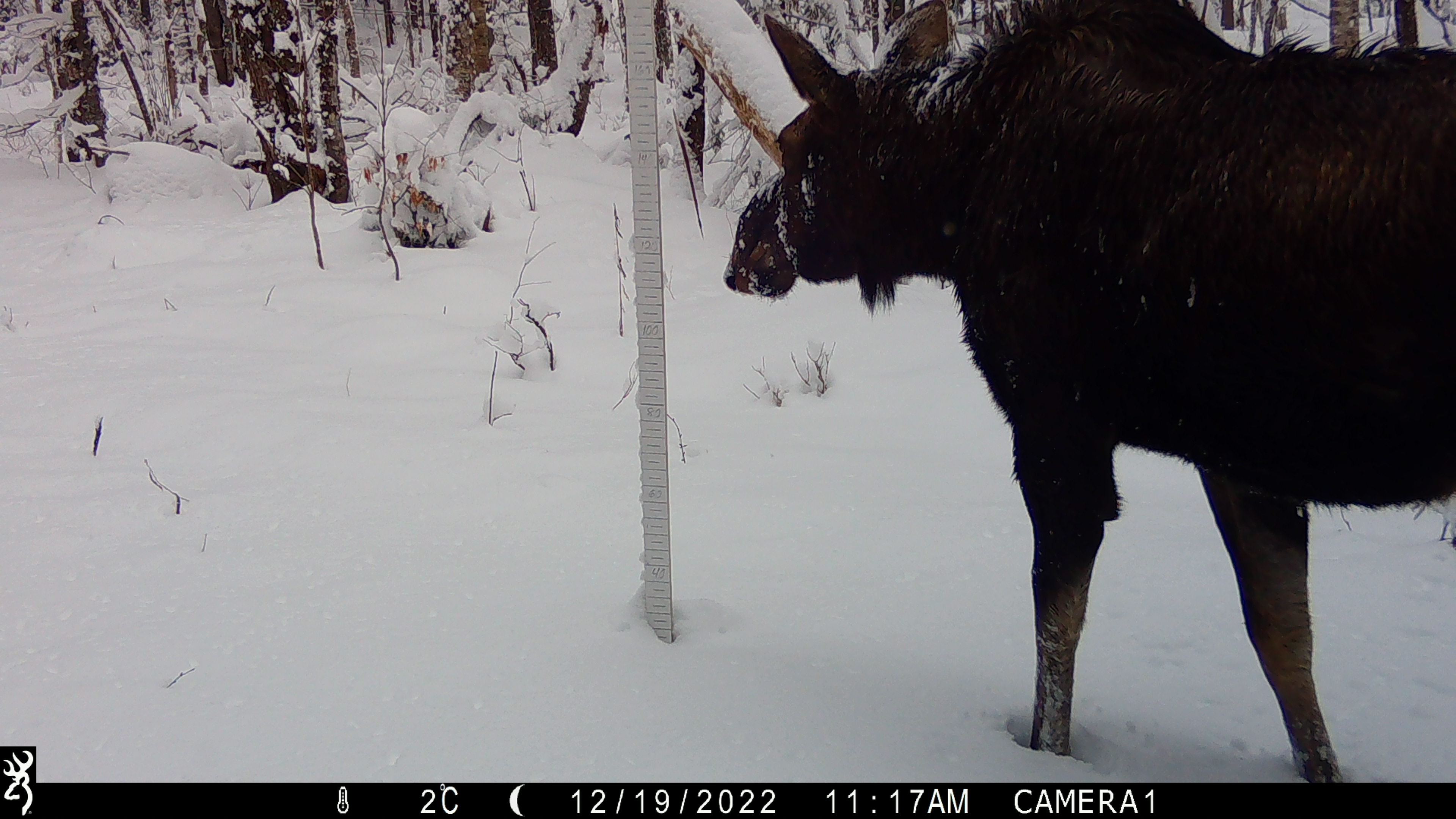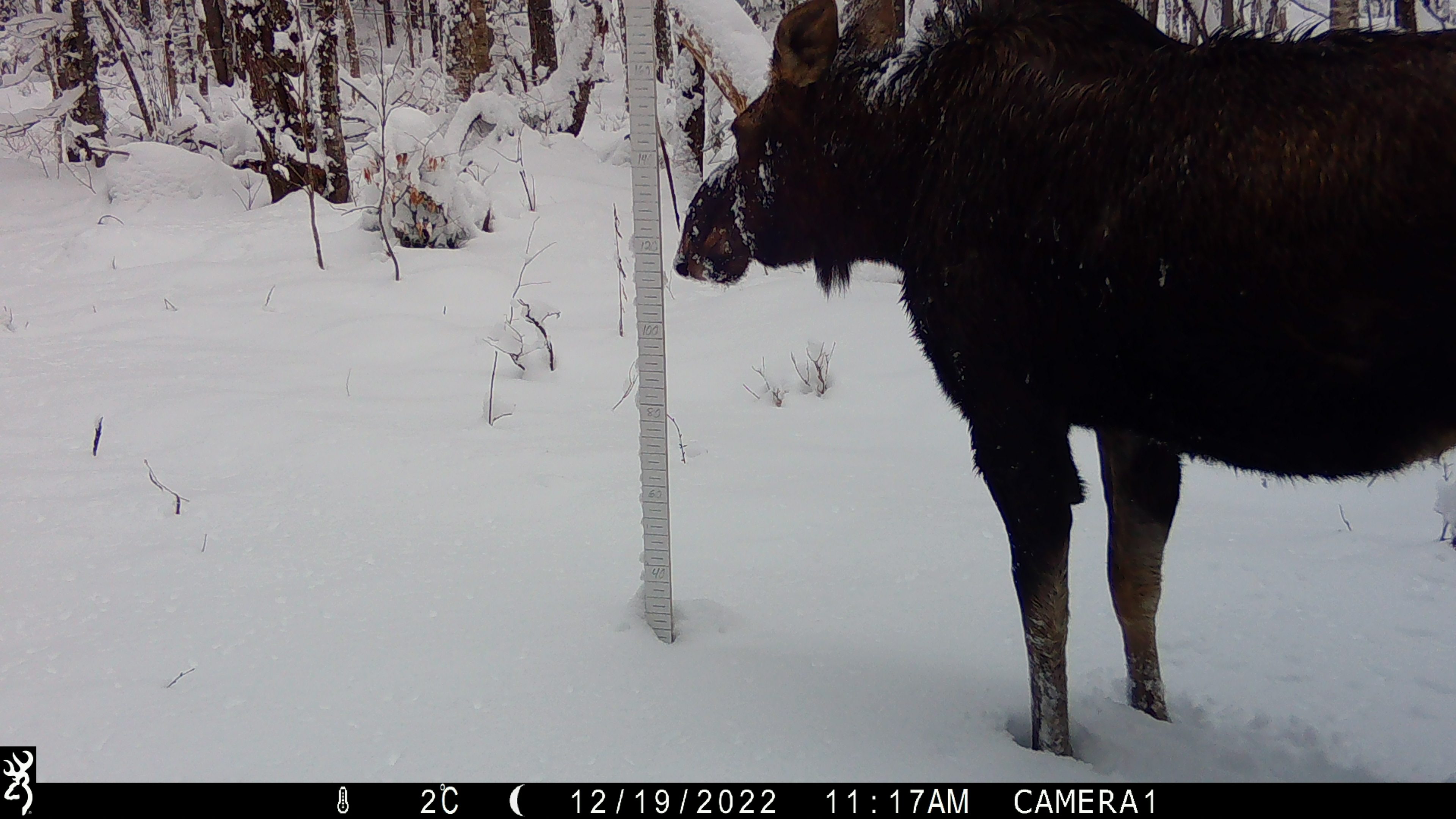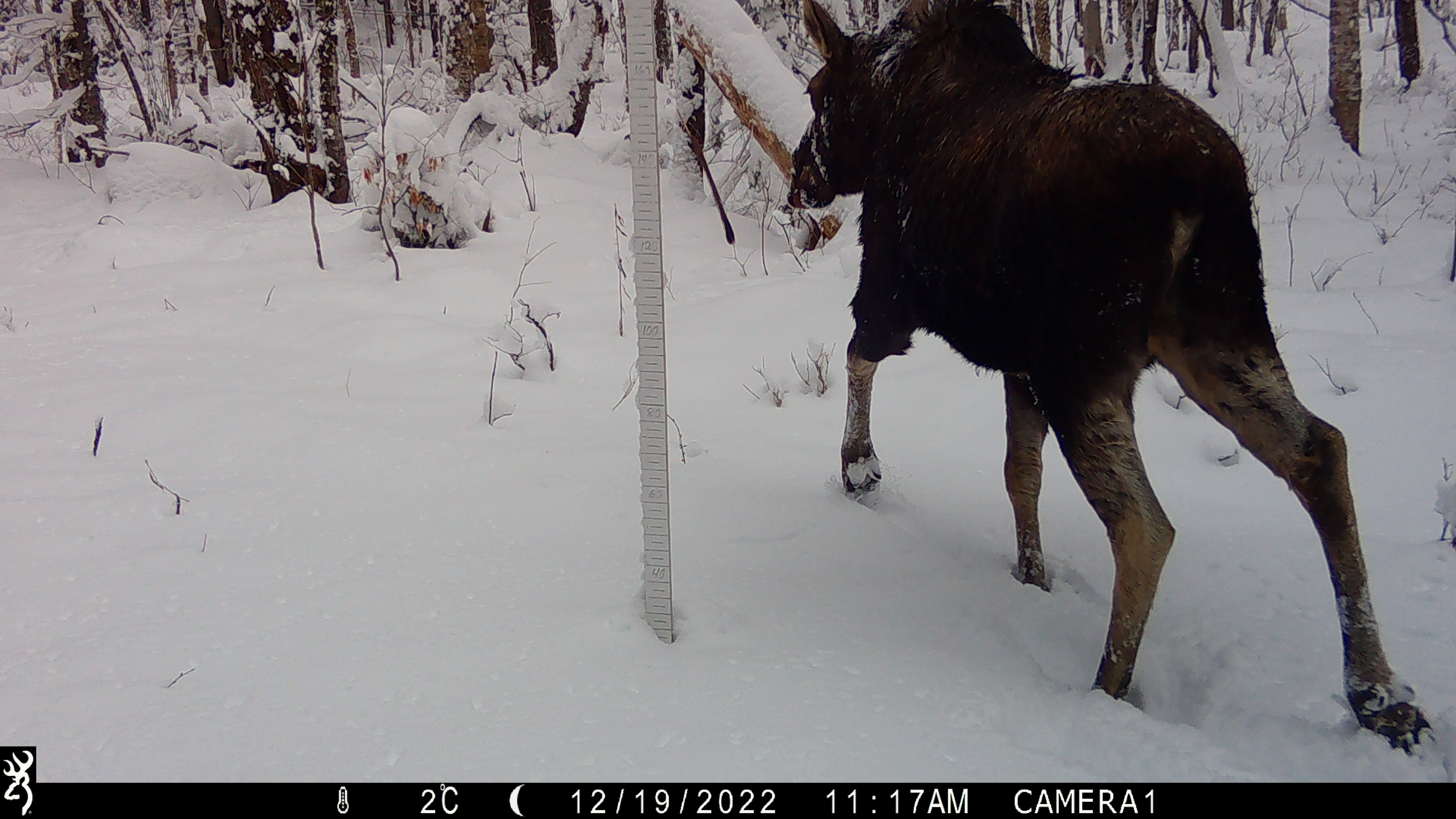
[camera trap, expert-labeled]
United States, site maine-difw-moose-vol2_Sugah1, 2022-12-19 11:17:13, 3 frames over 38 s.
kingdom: Animalia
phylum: Chordata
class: Mammalia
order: Artiodactyla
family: Cervidae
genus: Alces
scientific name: Alces alces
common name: moose